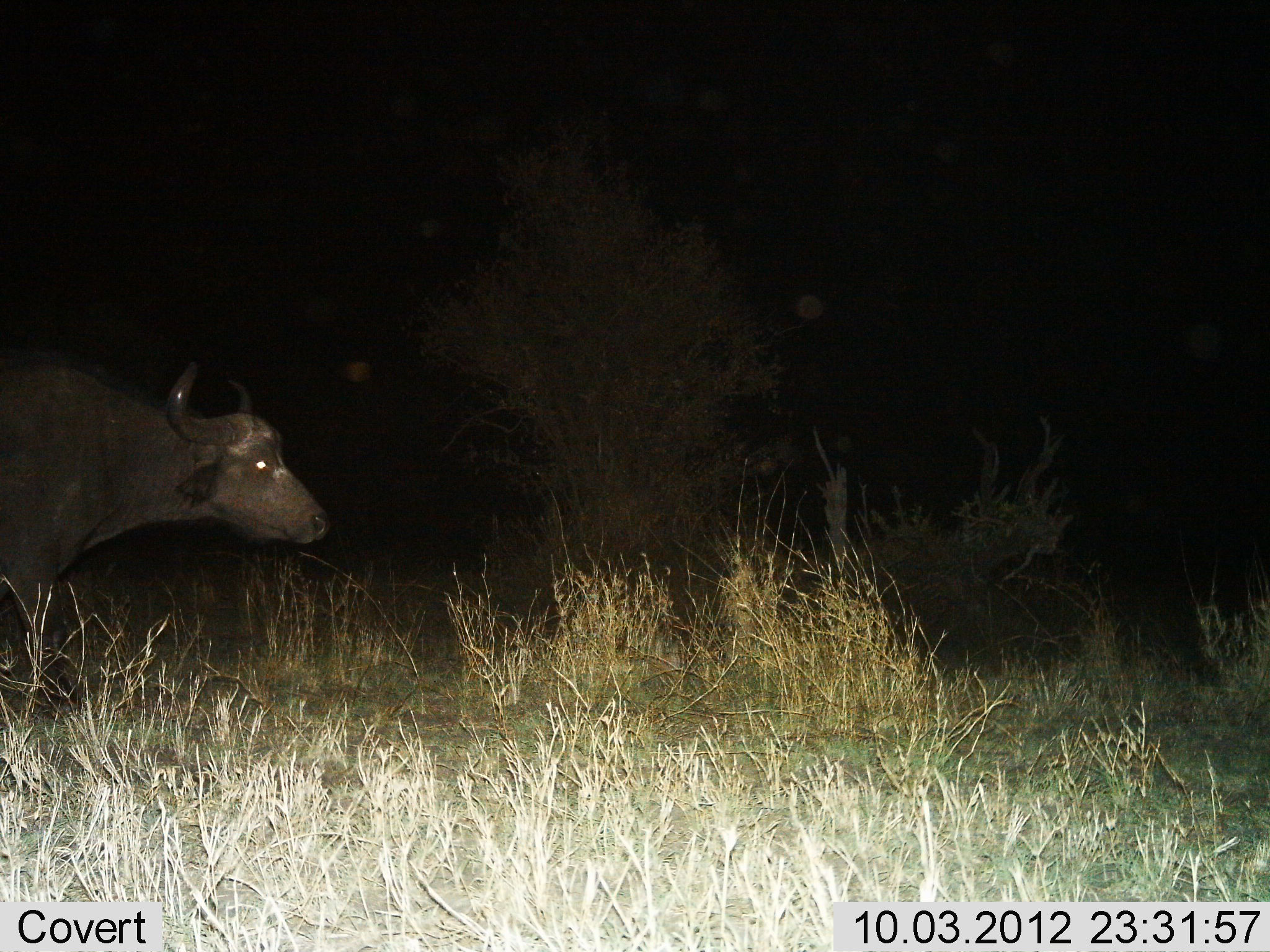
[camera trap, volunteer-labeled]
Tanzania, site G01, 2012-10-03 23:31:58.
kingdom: Animalia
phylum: Chordata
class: Mammalia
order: Artiodactyla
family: Bovidae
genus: Syncerus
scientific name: Syncerus caffer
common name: cape buffalo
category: buffalo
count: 1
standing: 70%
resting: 0%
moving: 40%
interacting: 0%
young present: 0%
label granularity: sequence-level